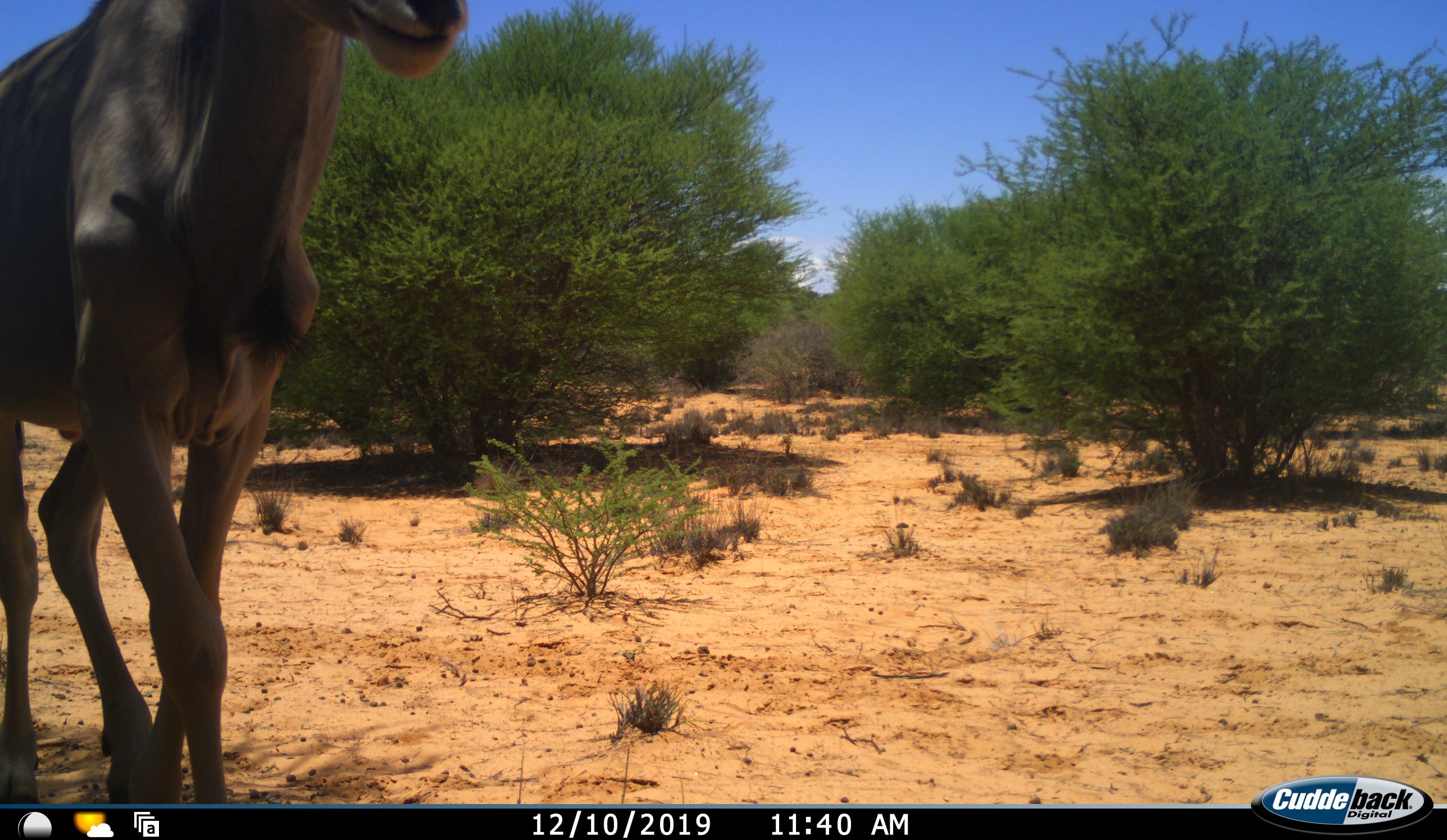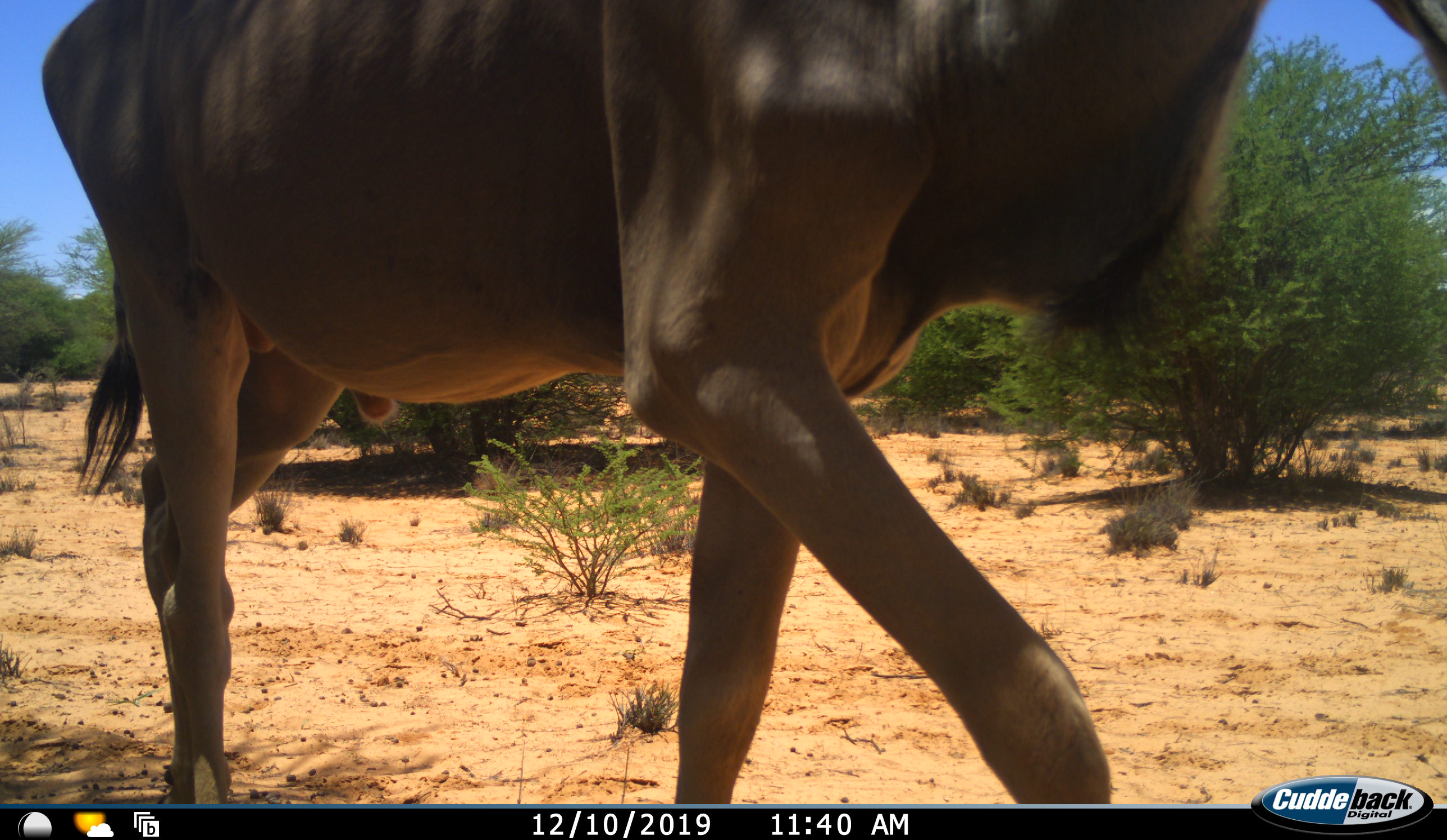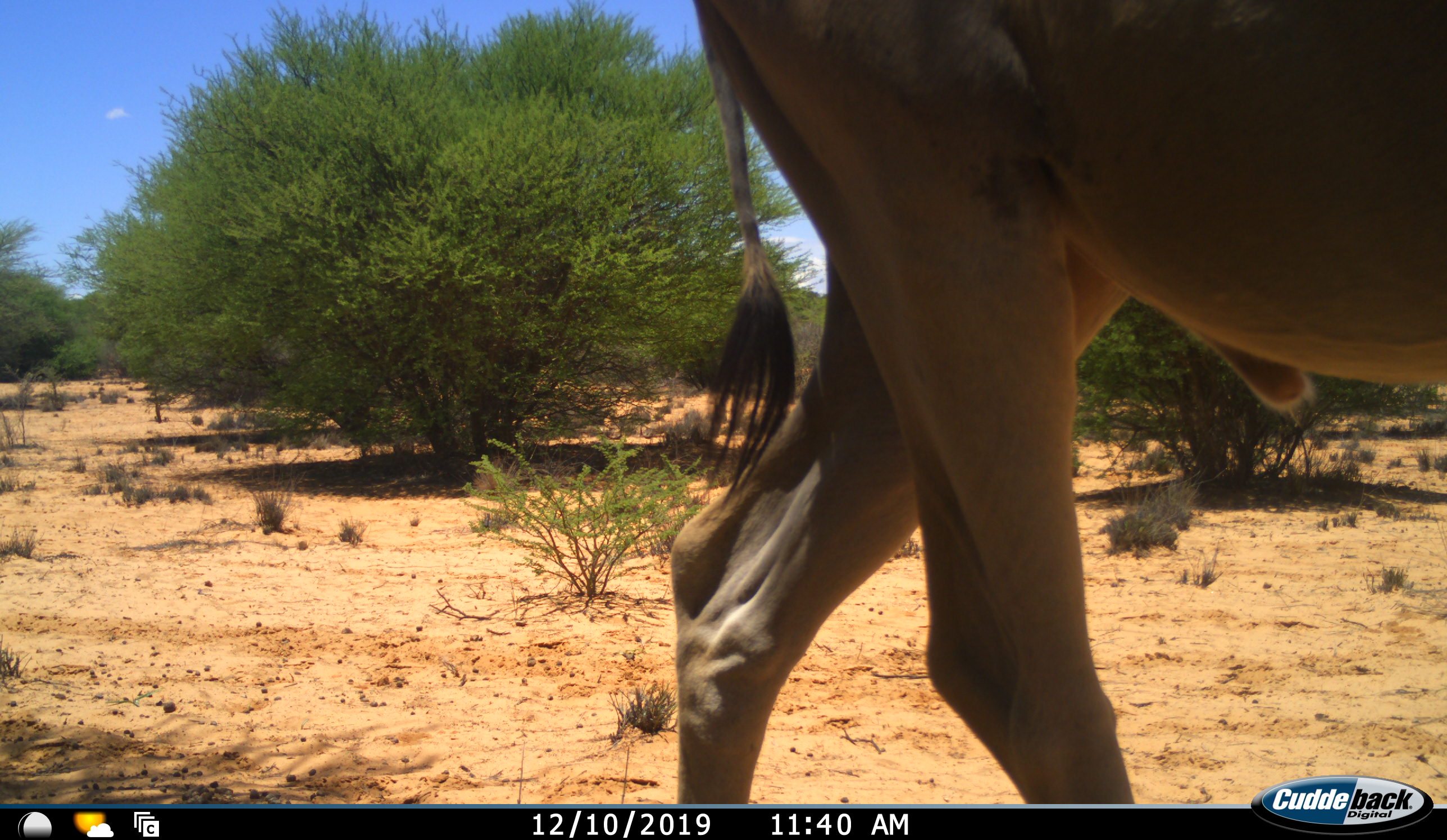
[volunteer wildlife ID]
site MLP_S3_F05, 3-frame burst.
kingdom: Animalia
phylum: Chordata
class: Mammalia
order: Artiodactyla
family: Bovidae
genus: Tragelaphus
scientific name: Tragelaphus oryx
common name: eland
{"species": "eland (Tragelaphus oryx)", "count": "1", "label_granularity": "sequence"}